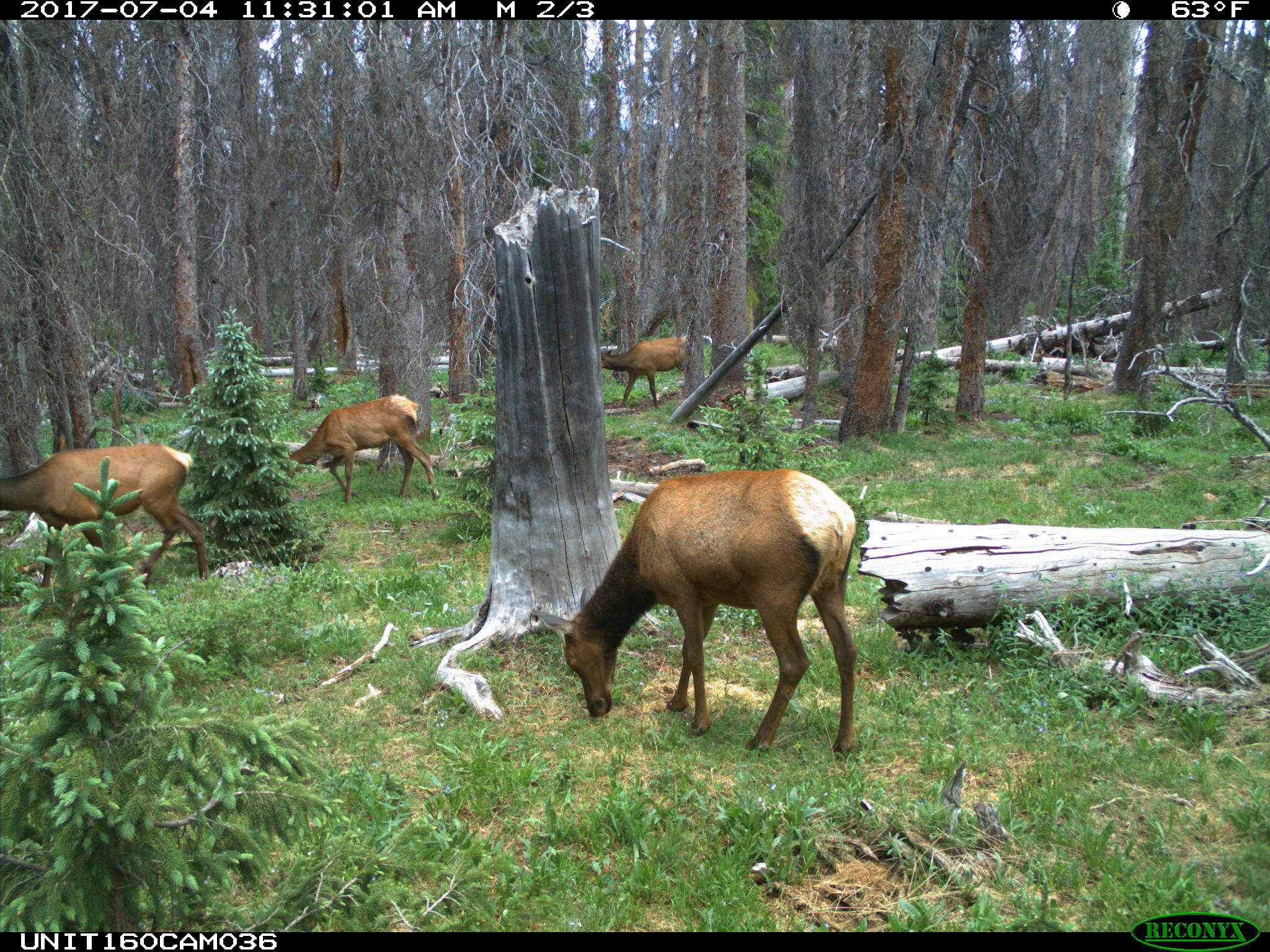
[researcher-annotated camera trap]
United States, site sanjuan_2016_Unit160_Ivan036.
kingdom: Animalia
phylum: Chordata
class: Mammalia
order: Artiodactyla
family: Cervidae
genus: Cervus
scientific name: Cervus elaphus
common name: red deer